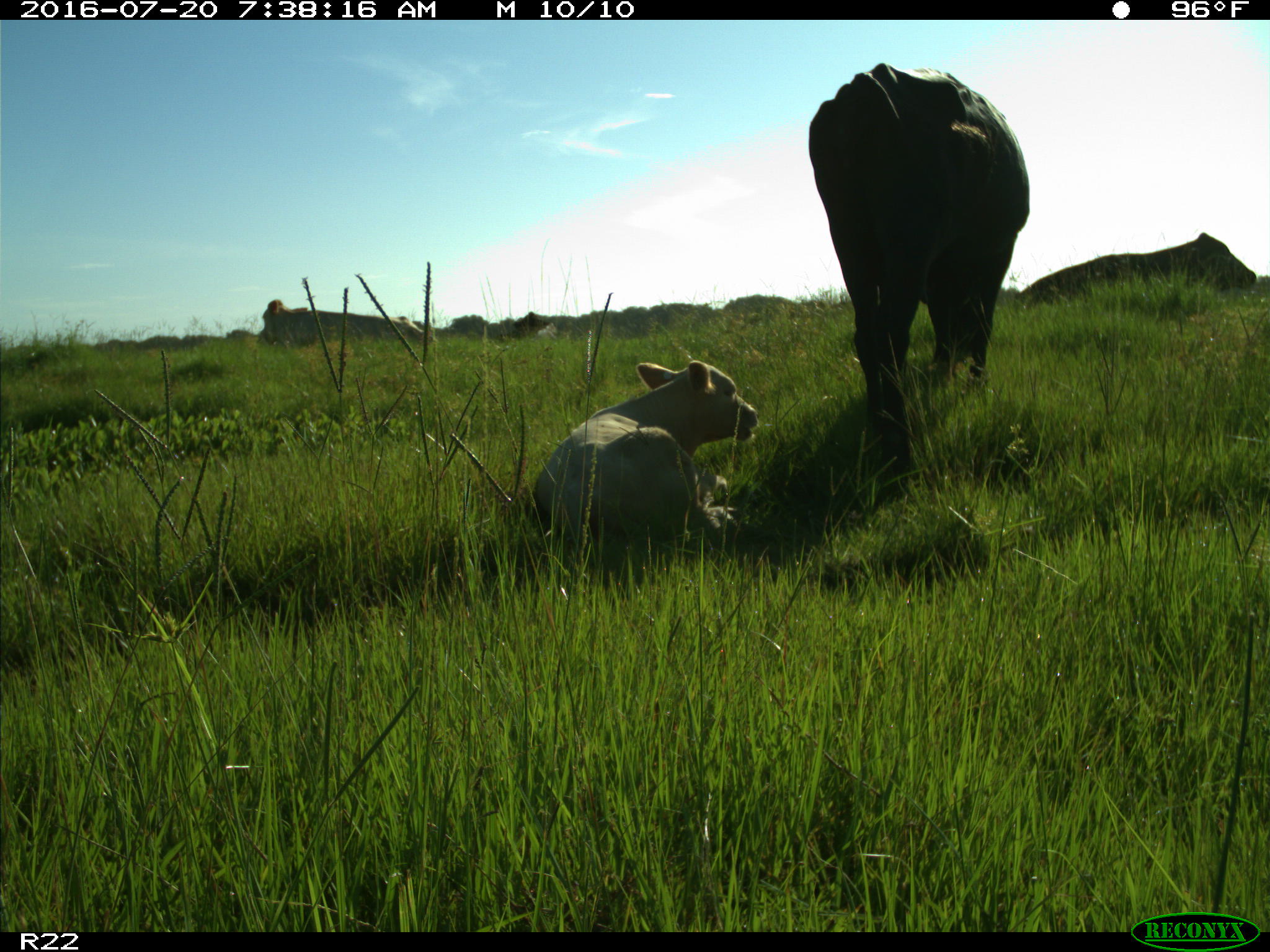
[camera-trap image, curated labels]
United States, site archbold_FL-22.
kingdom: Animalia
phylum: Chordata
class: Mammalia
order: Artiodactyla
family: Bovidae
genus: Bos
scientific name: Bos taurus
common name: domestic cow